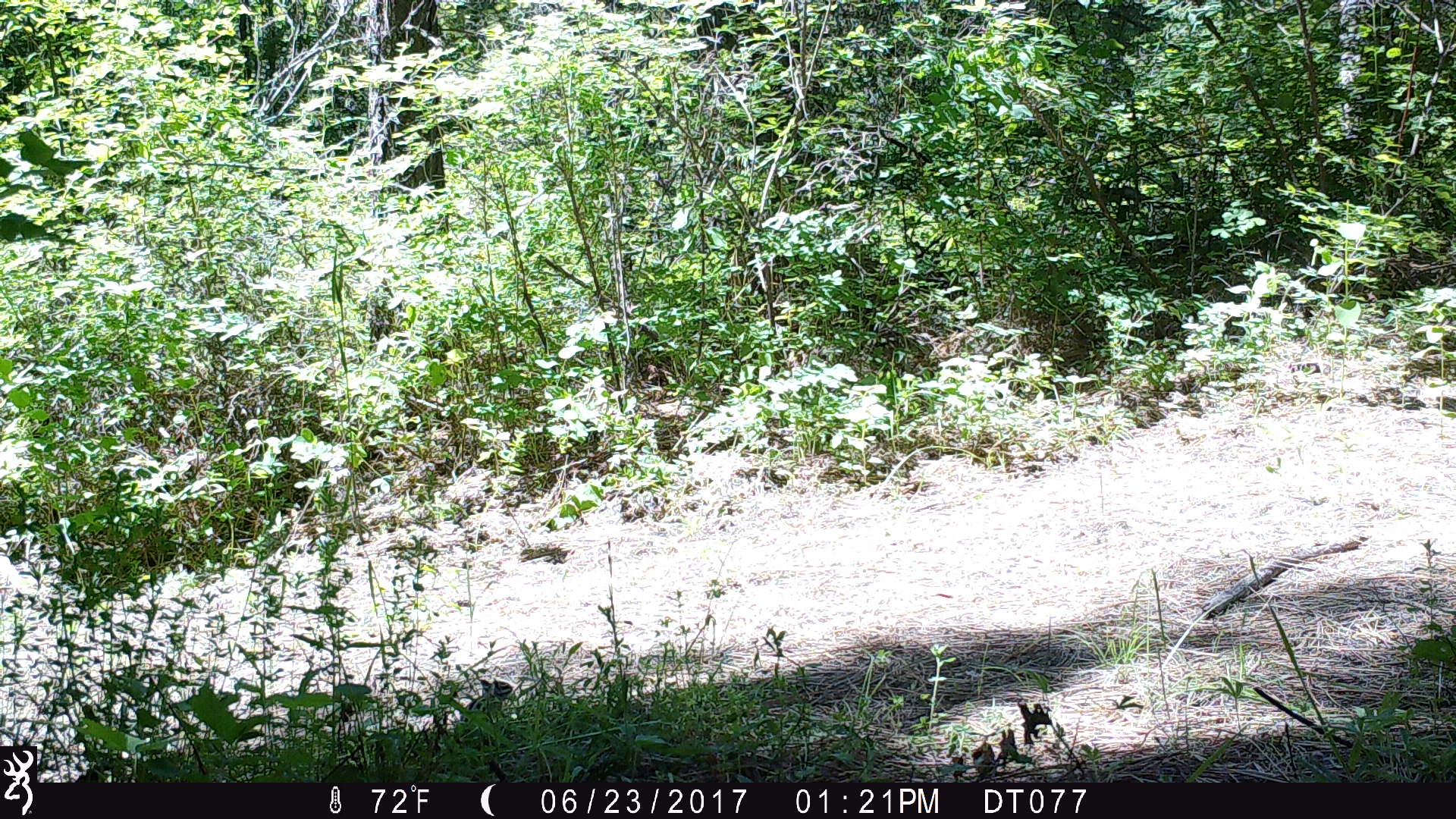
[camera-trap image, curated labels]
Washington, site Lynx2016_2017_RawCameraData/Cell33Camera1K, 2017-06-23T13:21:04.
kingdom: Animalia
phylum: Chordata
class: Mammalia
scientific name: Mammalia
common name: small mammal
Small mammal (Mammalia). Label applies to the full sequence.